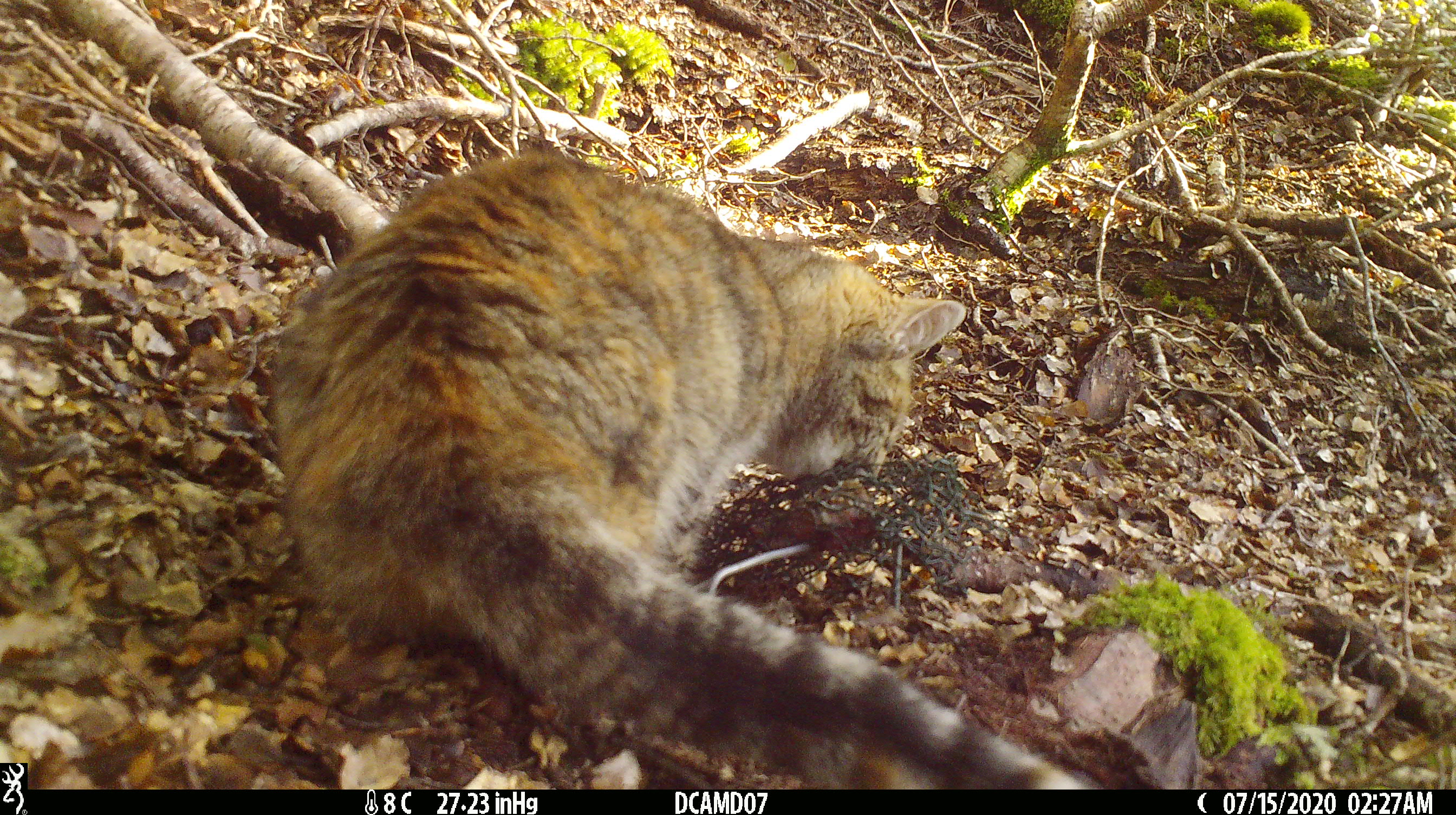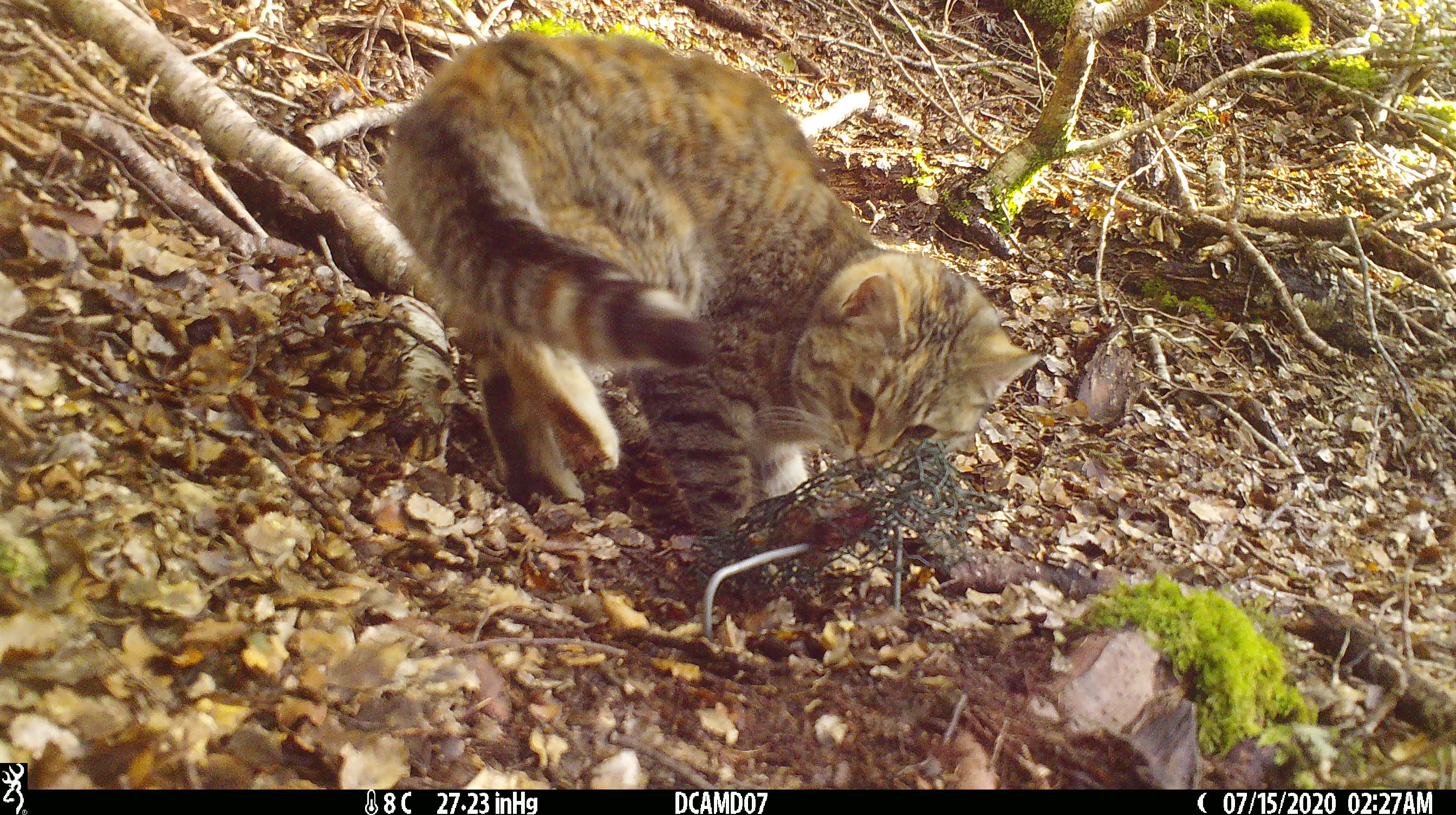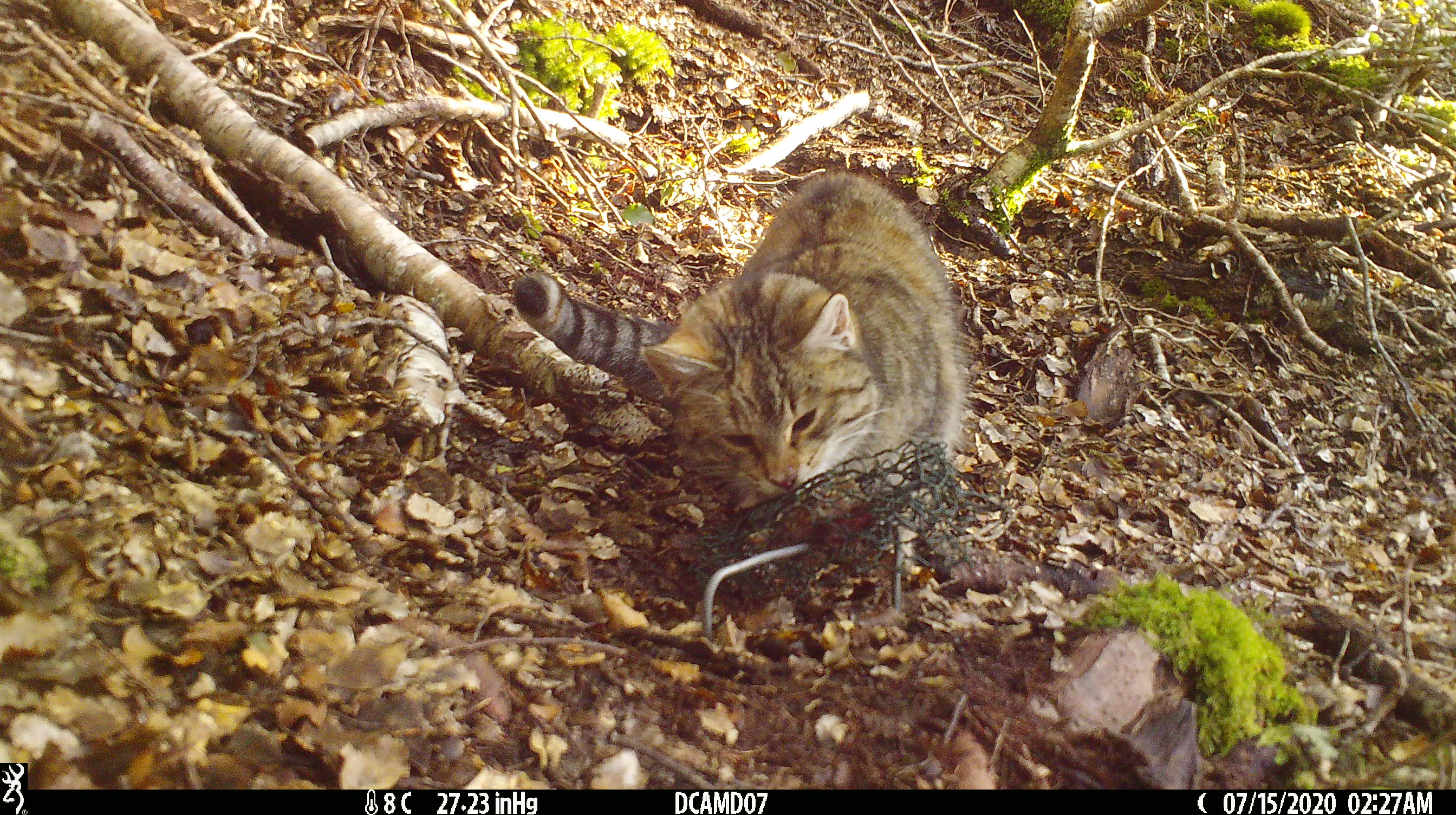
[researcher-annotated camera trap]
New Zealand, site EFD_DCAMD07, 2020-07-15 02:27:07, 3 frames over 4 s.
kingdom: Animalia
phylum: Chordata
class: Mammalia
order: Carnivora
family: Felidae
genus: Felis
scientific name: Felis catus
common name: domestic cat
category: cat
Cat (domestic cat) (Felis catus).